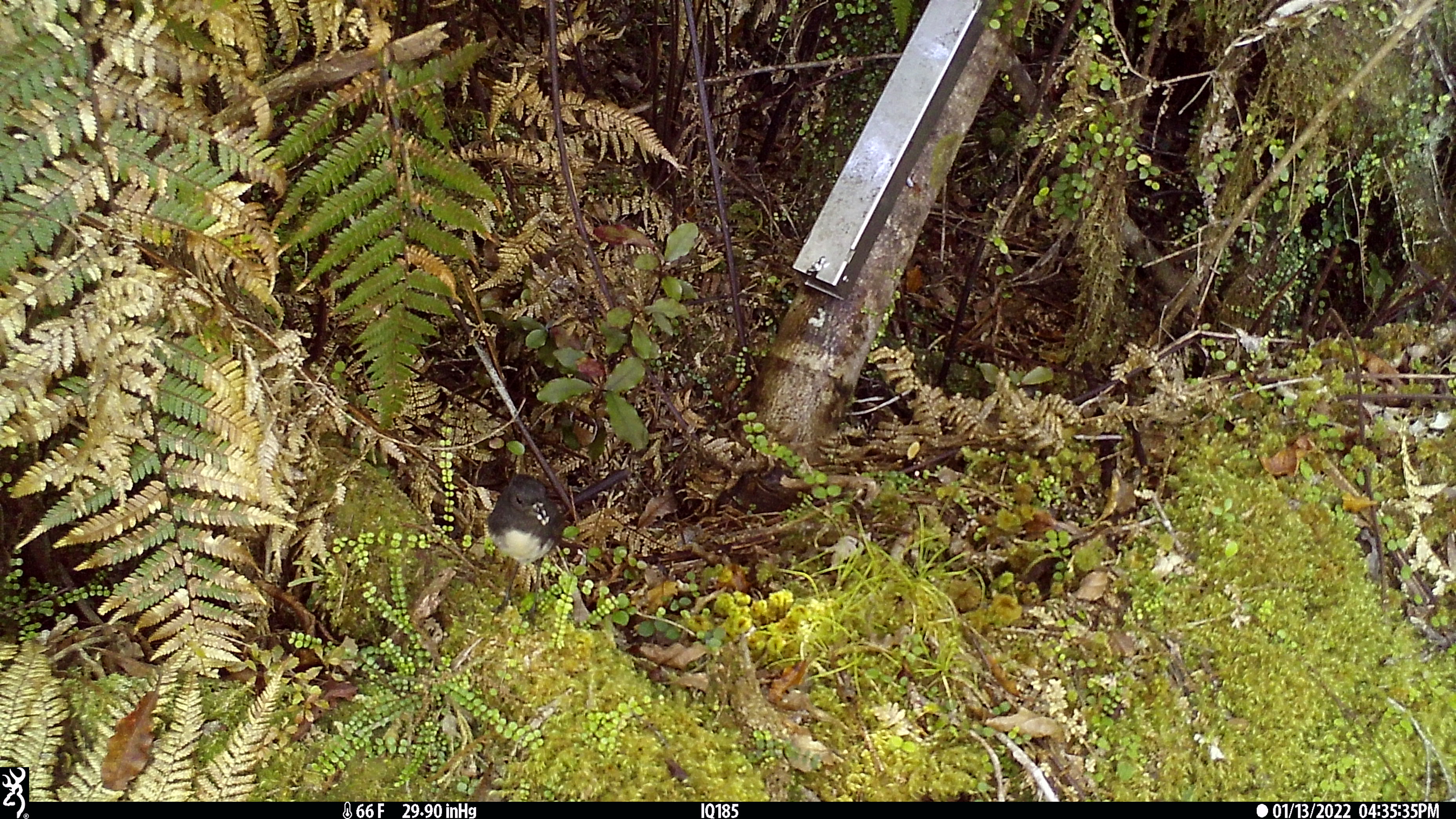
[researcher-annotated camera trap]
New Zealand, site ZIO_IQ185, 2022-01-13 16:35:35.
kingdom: Animalia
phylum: Chordata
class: Aves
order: Passeriformes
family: Petroicidae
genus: Petroica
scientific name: Petroica australis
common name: new zealand robin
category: robin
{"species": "robin (new zealand robin) (Petroica australis)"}